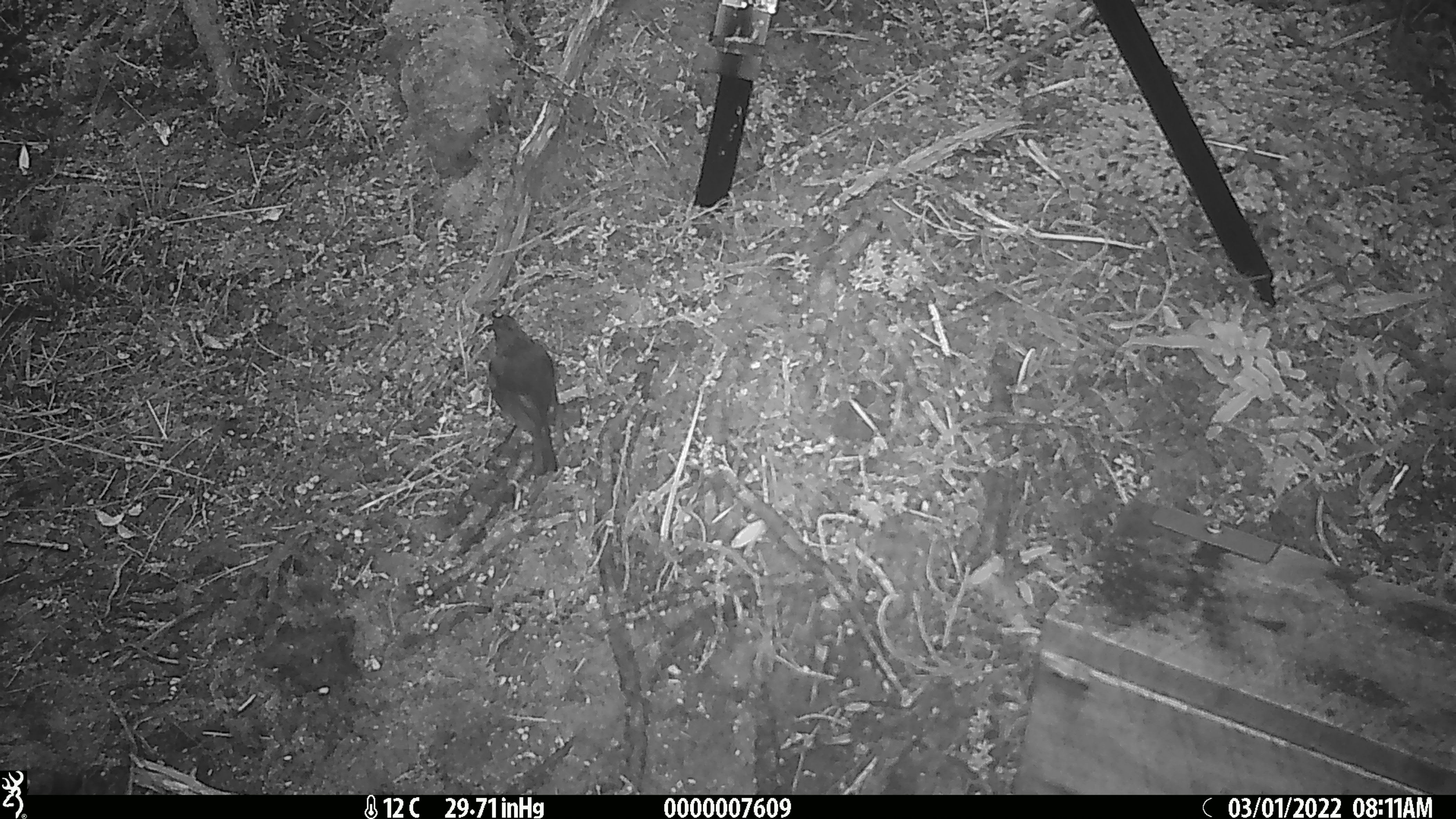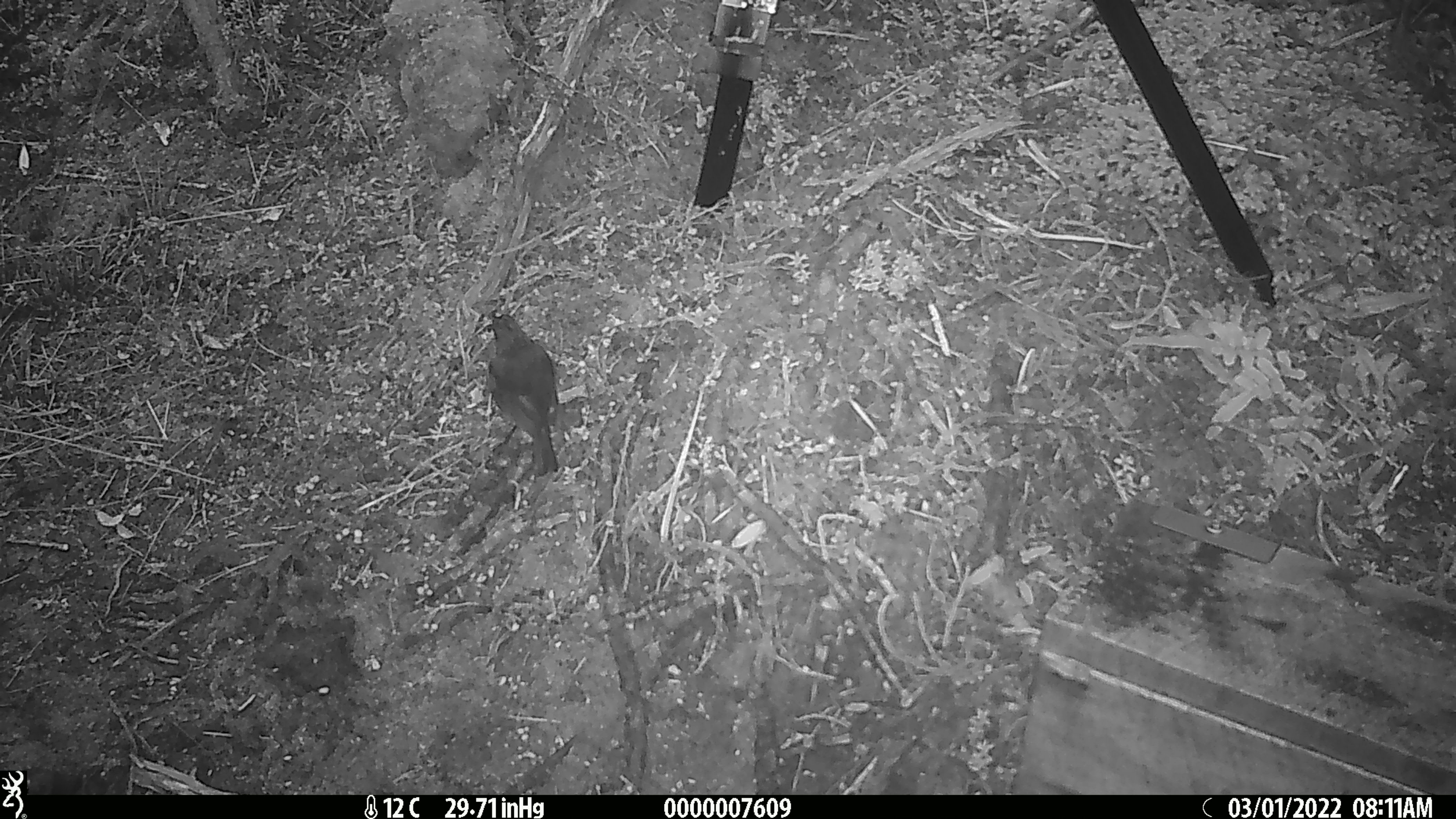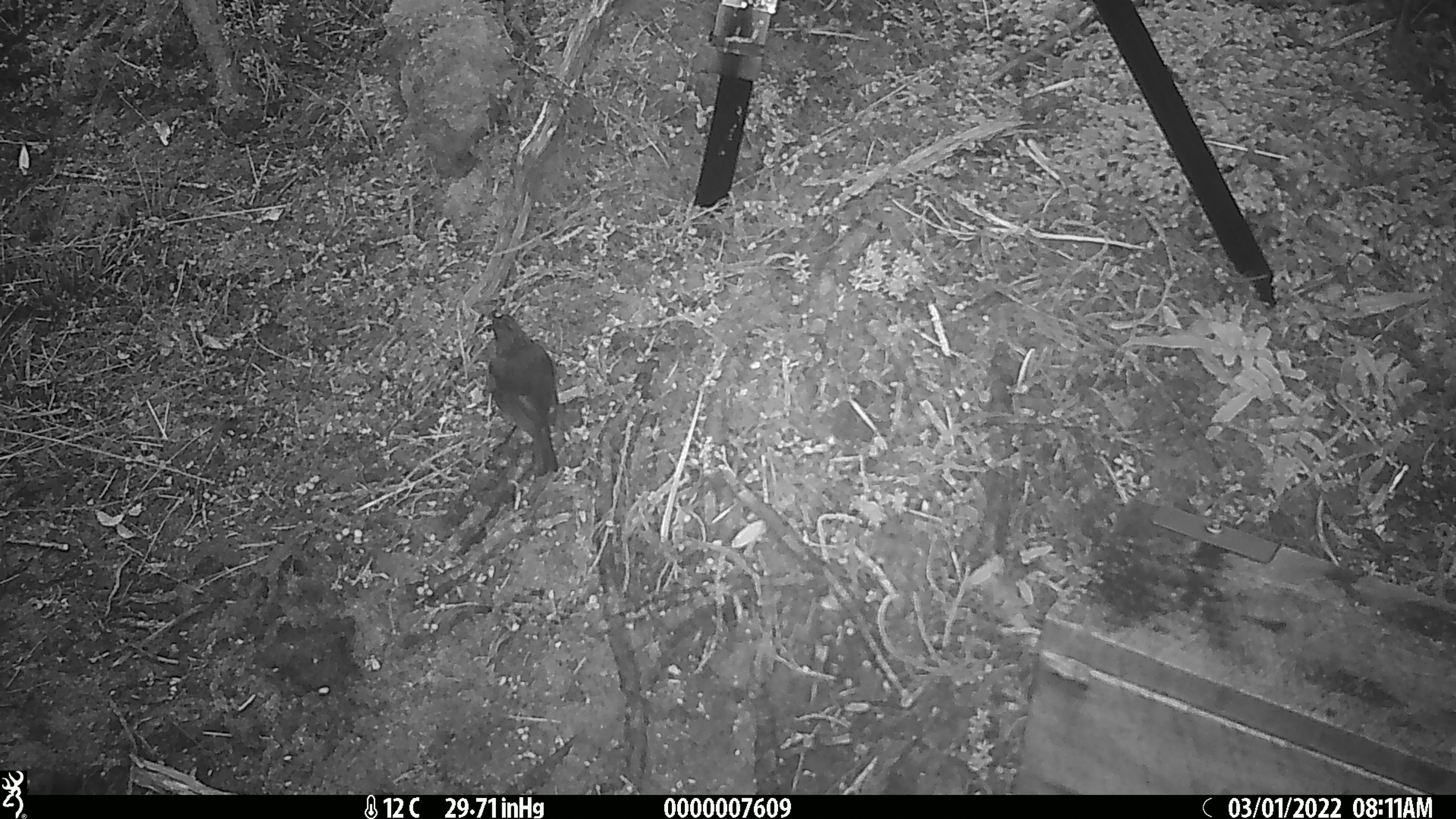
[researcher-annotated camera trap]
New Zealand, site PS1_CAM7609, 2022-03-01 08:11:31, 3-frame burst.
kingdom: Animalia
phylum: Chordata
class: Aves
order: Passeriformes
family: Petroicidae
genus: Petroica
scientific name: Petroica australis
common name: new zealand robin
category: robin